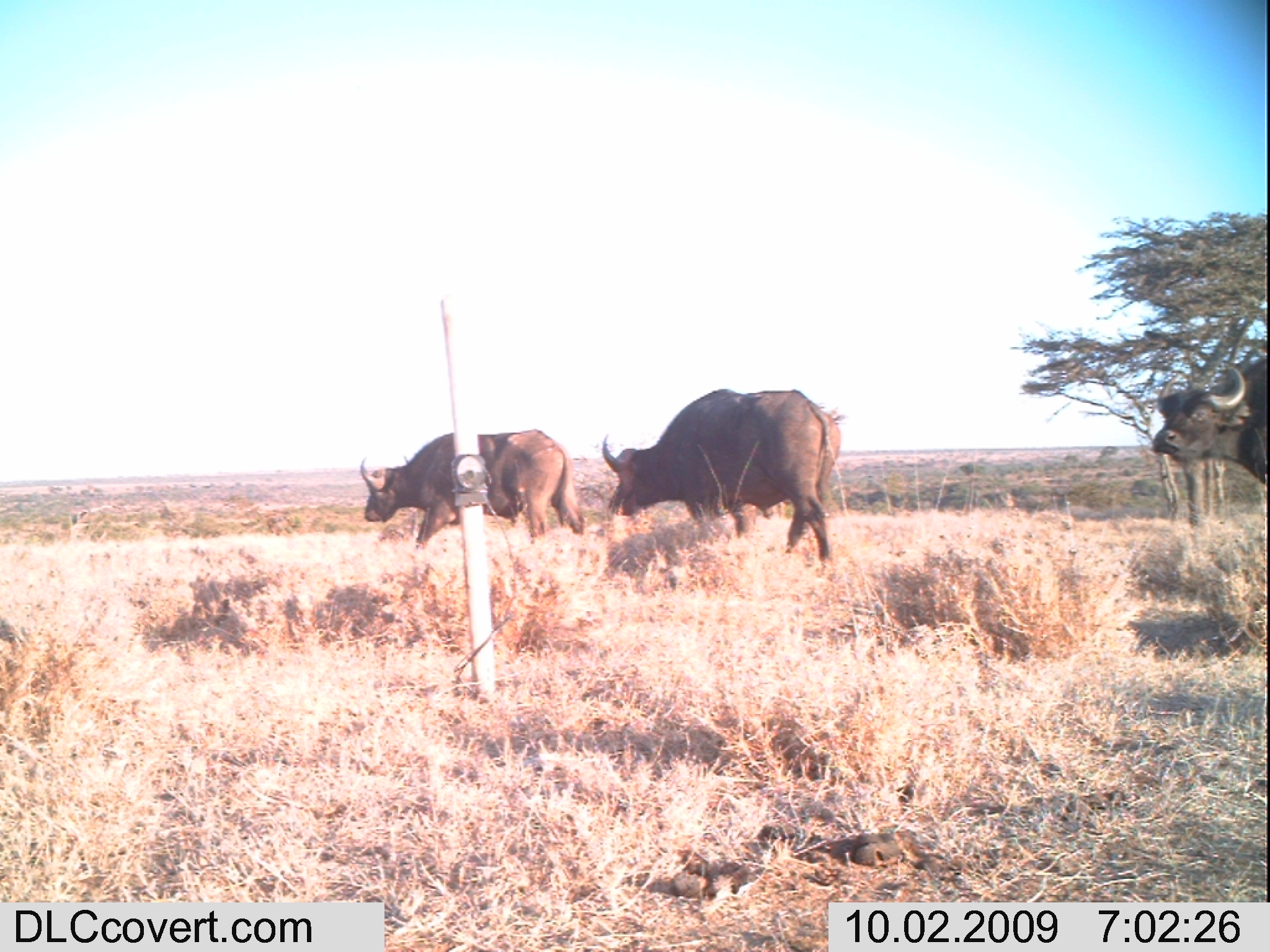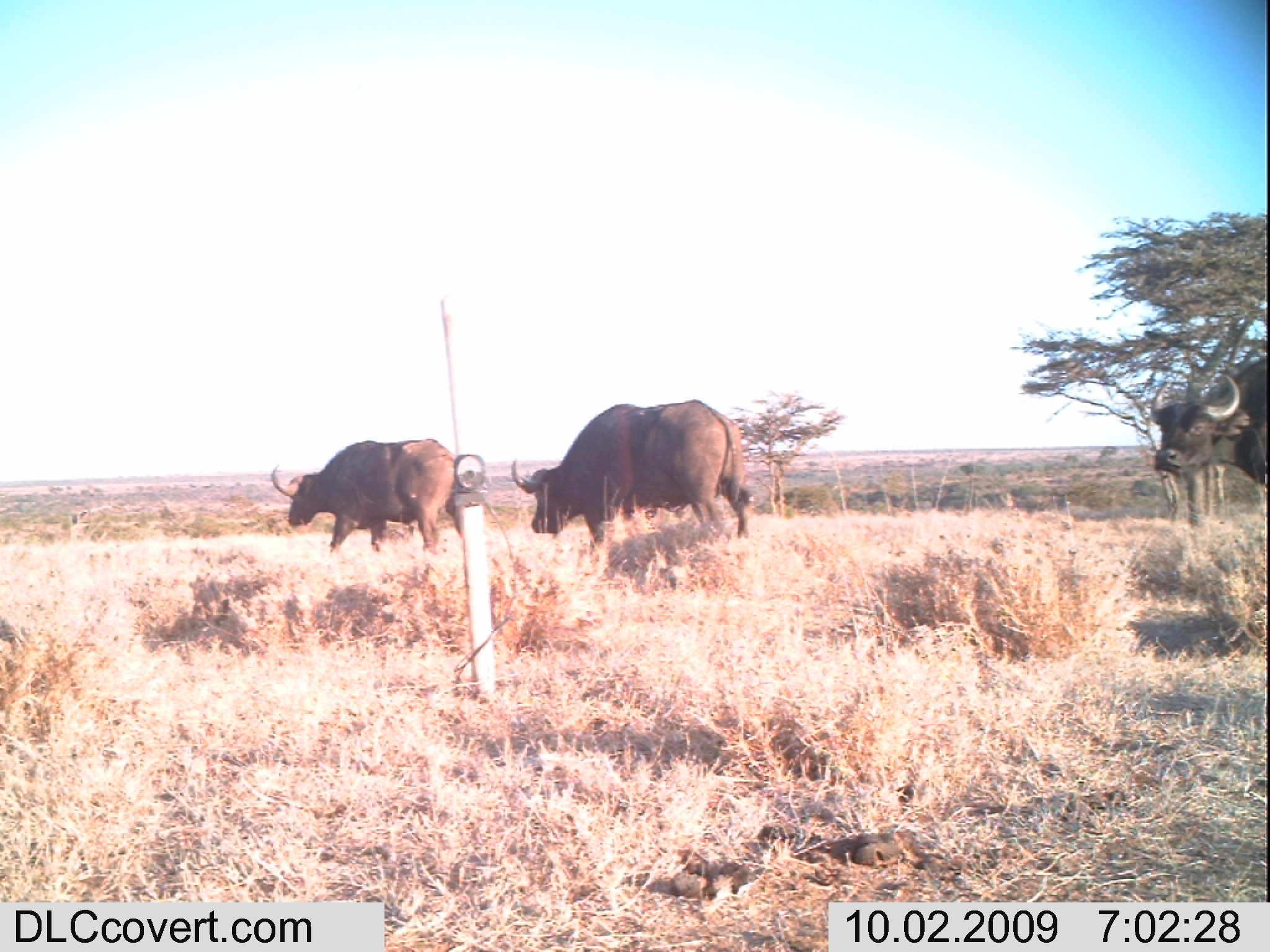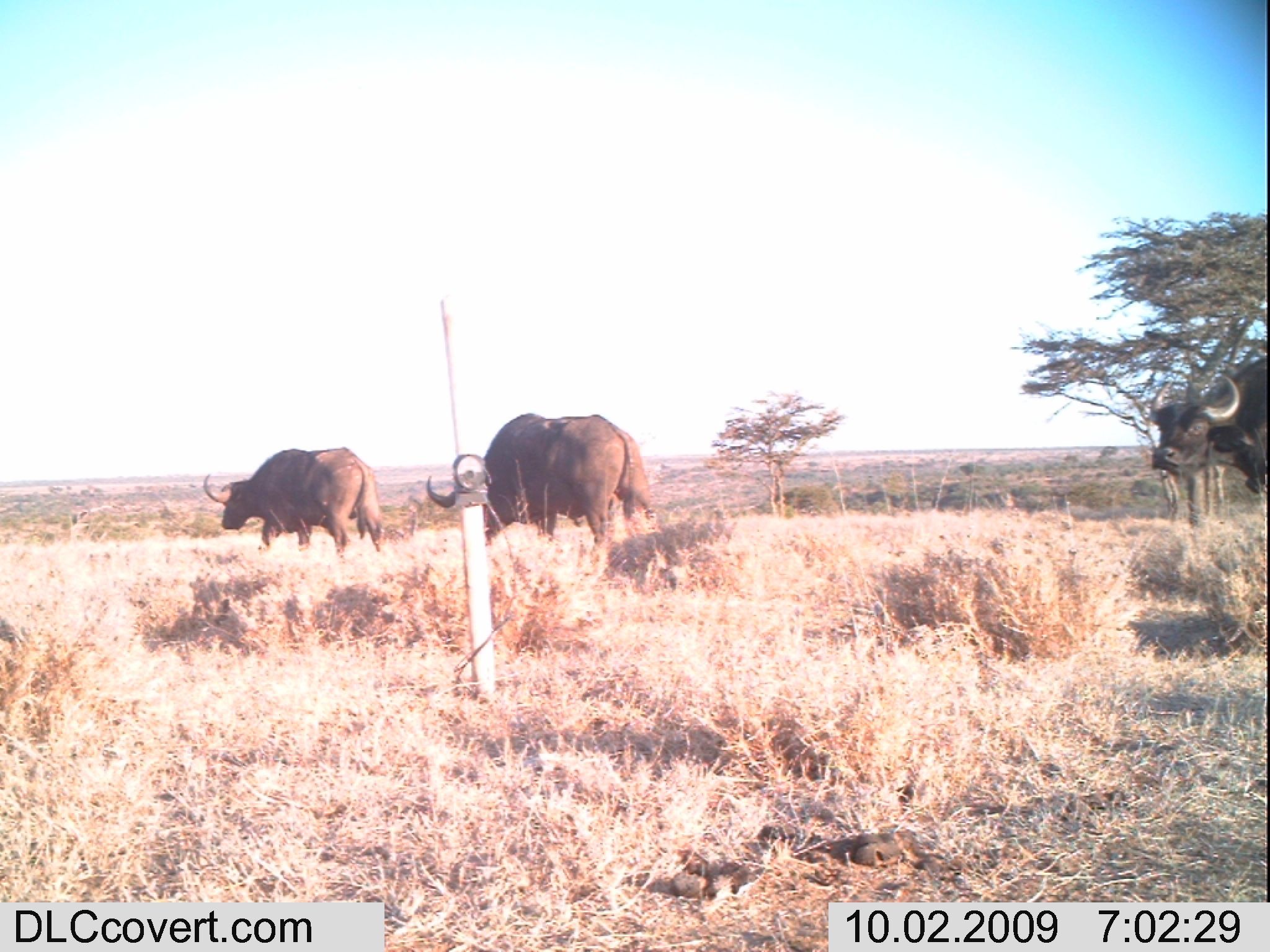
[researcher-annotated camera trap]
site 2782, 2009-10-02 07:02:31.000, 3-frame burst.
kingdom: Animalia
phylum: Chordata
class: Mammalia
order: Artiodactyla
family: Bovidae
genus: Syncerus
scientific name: Syncerus caffer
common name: african buffalo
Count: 3.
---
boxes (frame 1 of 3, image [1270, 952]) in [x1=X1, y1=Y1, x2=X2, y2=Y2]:
syncerus caffer: [x1=602, y1=389, x2=842, y2=561]; [x1=360, y1=430, x2=585, y2=550]; [x1=1153, y1=358, x2=1266, y2=485]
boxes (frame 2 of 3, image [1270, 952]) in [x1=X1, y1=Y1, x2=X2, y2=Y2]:
syncerus caffer: [x1=510, y1=398, x2=751, y2=543]; [x1=270, y1=438, x2=461, y2=555]; [x1=1149, y1=356, x2=1268, y2=487]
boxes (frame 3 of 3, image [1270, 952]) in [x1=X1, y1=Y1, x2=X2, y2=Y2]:
syncerus caffer: [x1=427, y1=413, x2=654, y2=548]; [x1=204, y1=447, x2=383, y2=560]; [x1=1150, y1=354, x2=1268, y2=503]